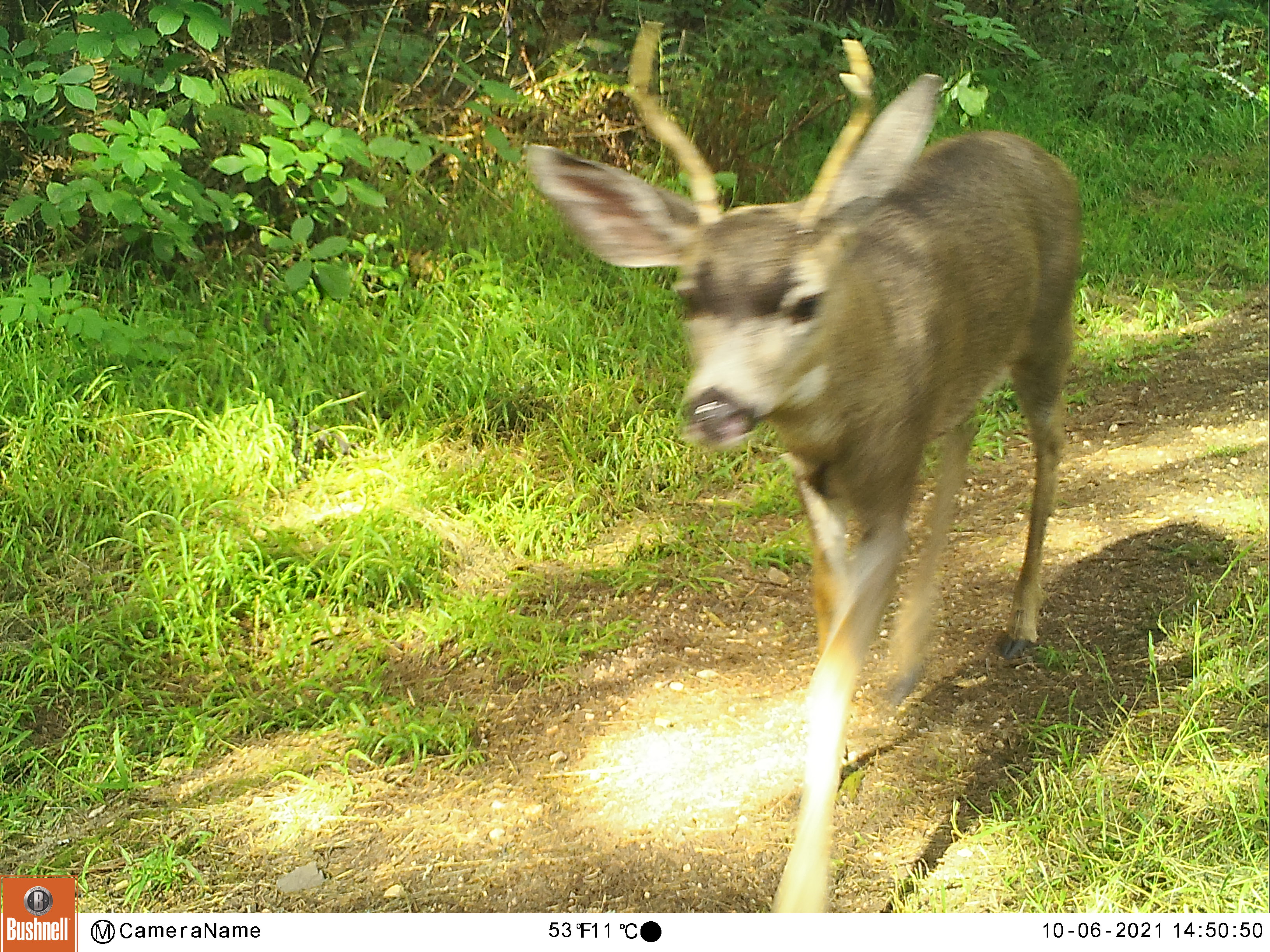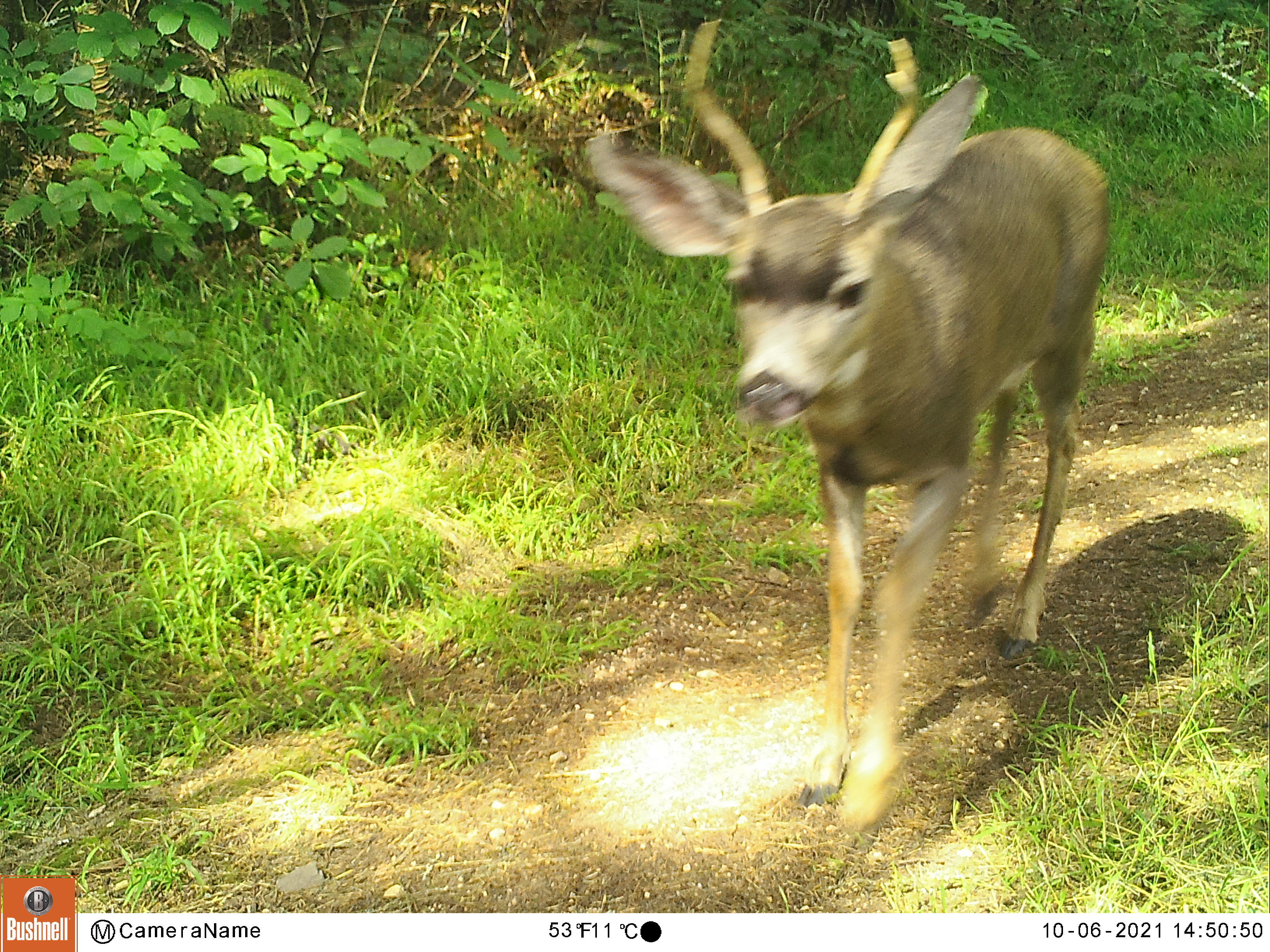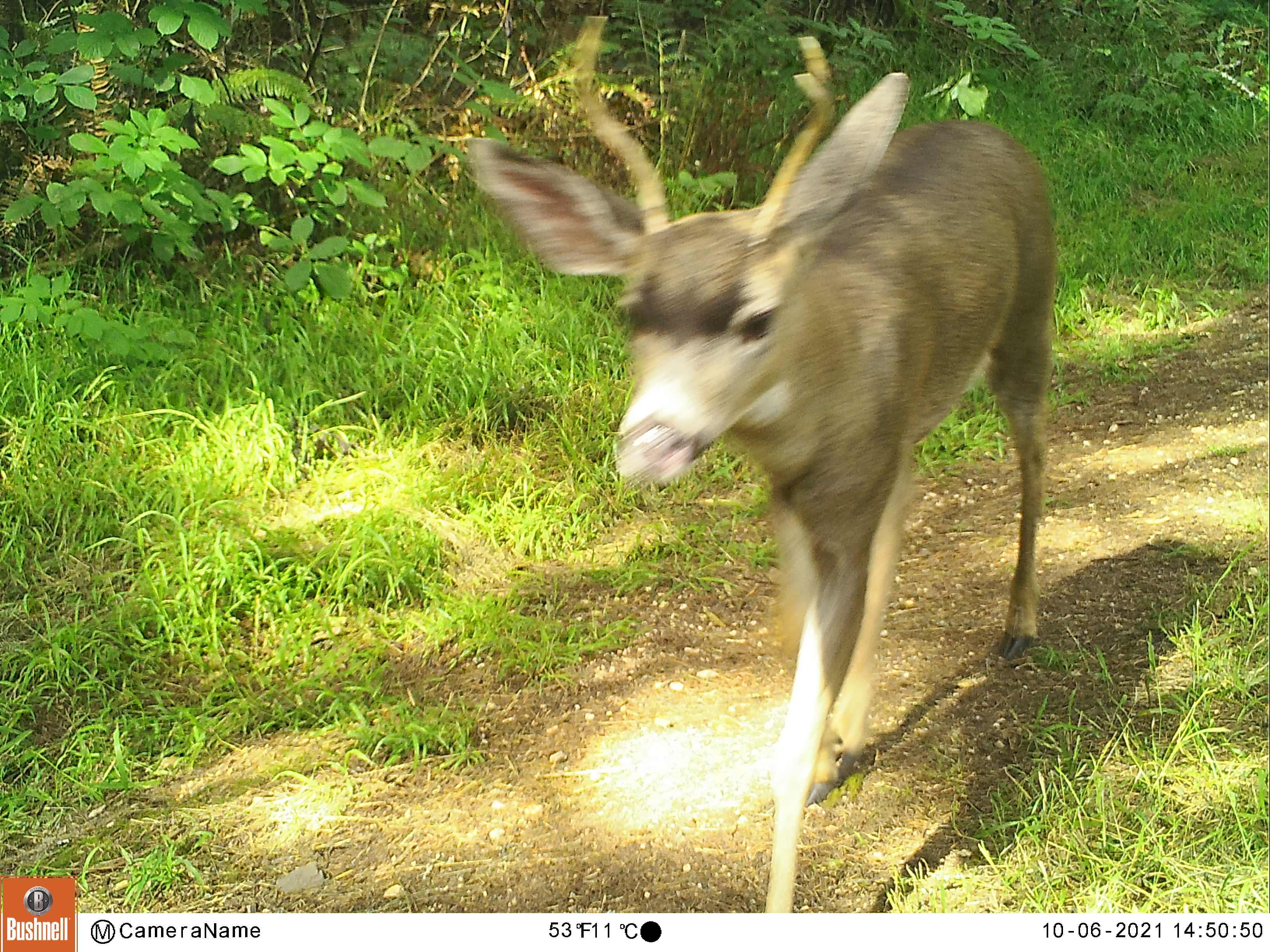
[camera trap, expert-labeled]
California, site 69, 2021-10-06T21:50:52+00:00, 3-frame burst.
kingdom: Animalia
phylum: Chordata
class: Mammalia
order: Artiodactyla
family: Cervidae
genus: Odocoileus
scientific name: Odocoileus hemionus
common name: mule deer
Mule deer (Odocoileus hemionus).